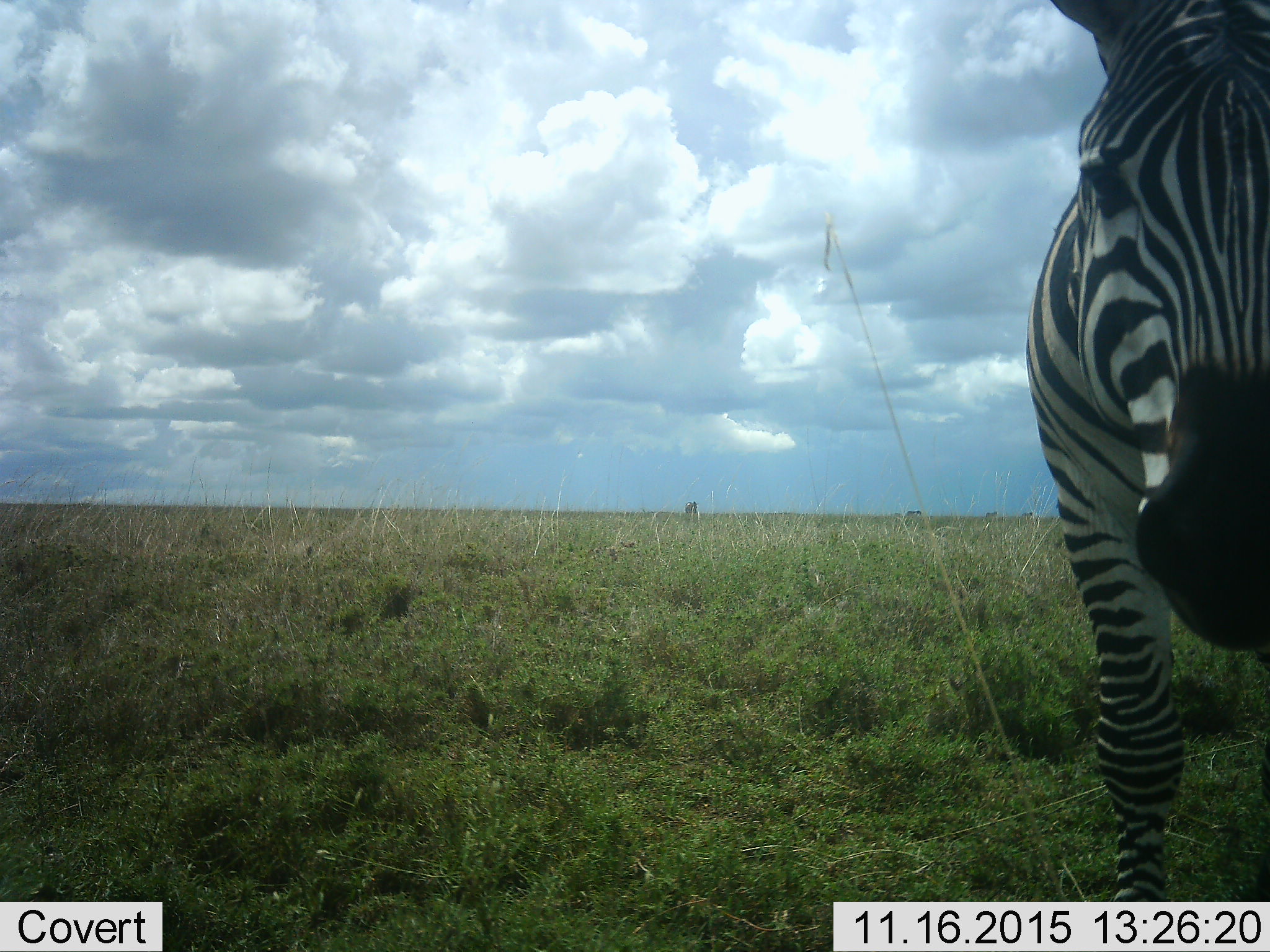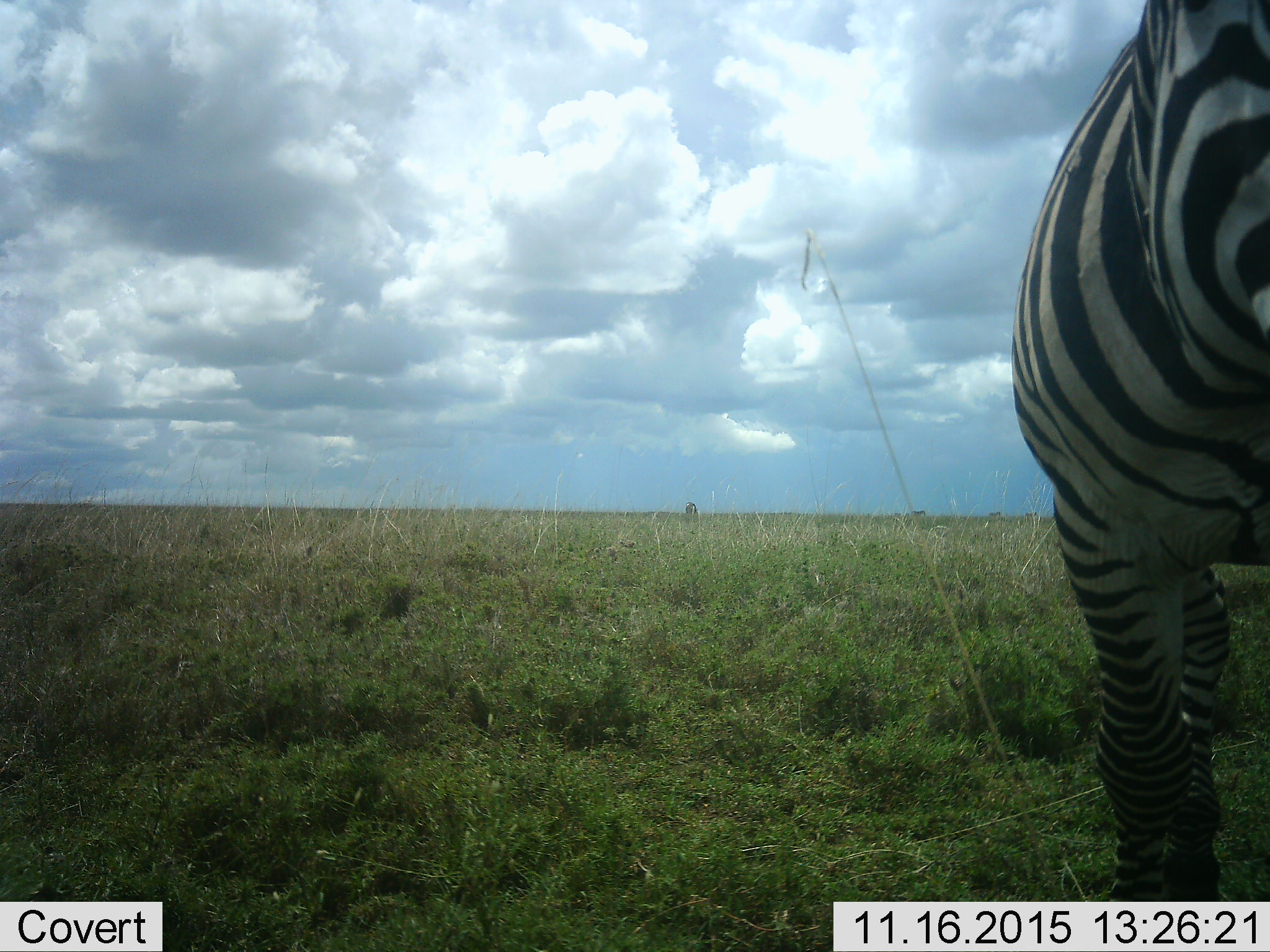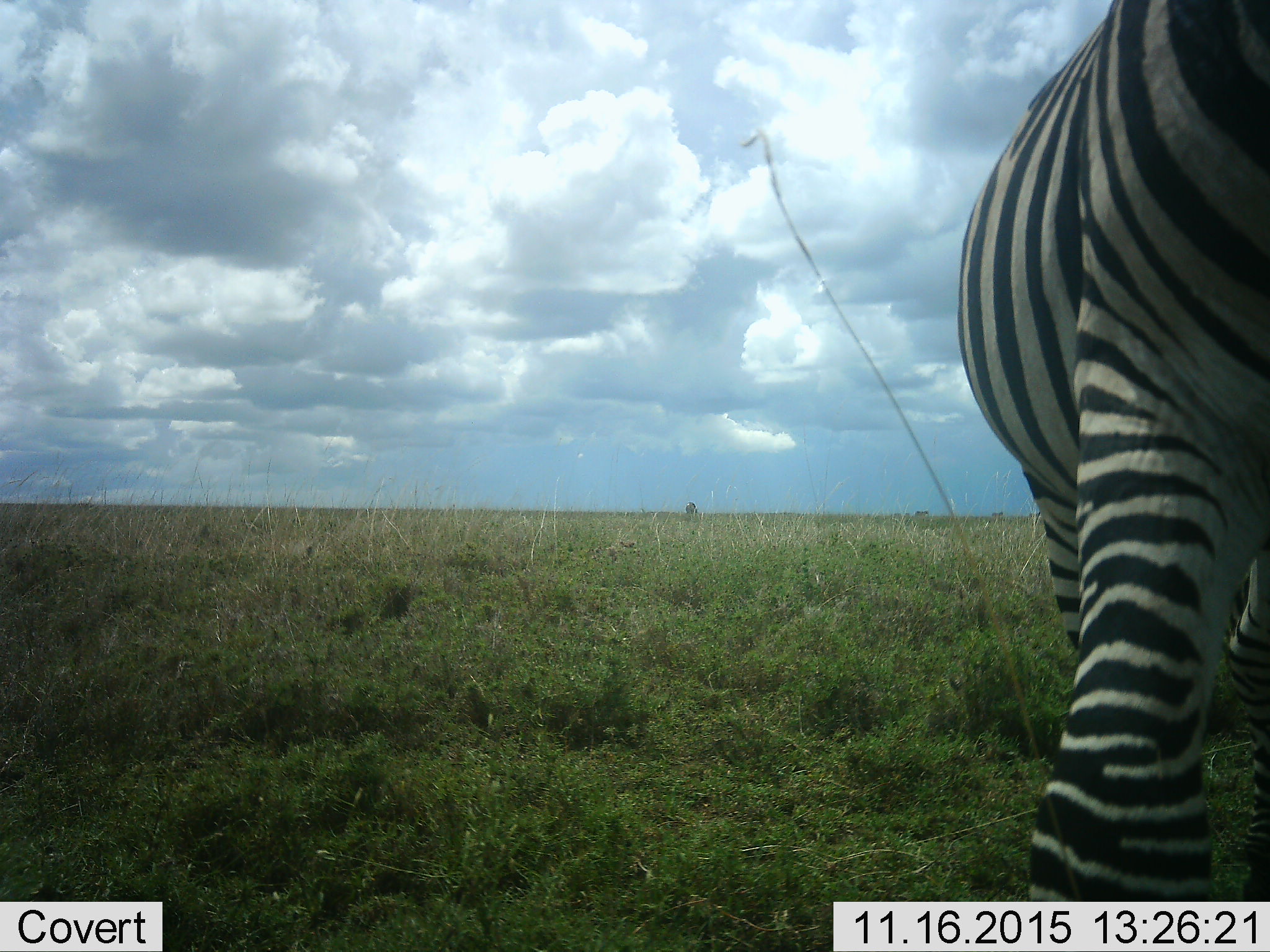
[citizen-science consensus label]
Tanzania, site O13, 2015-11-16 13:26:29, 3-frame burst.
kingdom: Animalia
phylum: Chordata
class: Mammalia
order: Perissodactyla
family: Equidae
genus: Equus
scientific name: Equus quagga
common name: plains zebra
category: zebra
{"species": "zebra (plains zebra) (Equus quagga)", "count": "1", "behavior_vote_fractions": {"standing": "89%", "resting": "0%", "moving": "11%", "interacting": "0%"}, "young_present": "0%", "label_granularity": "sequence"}